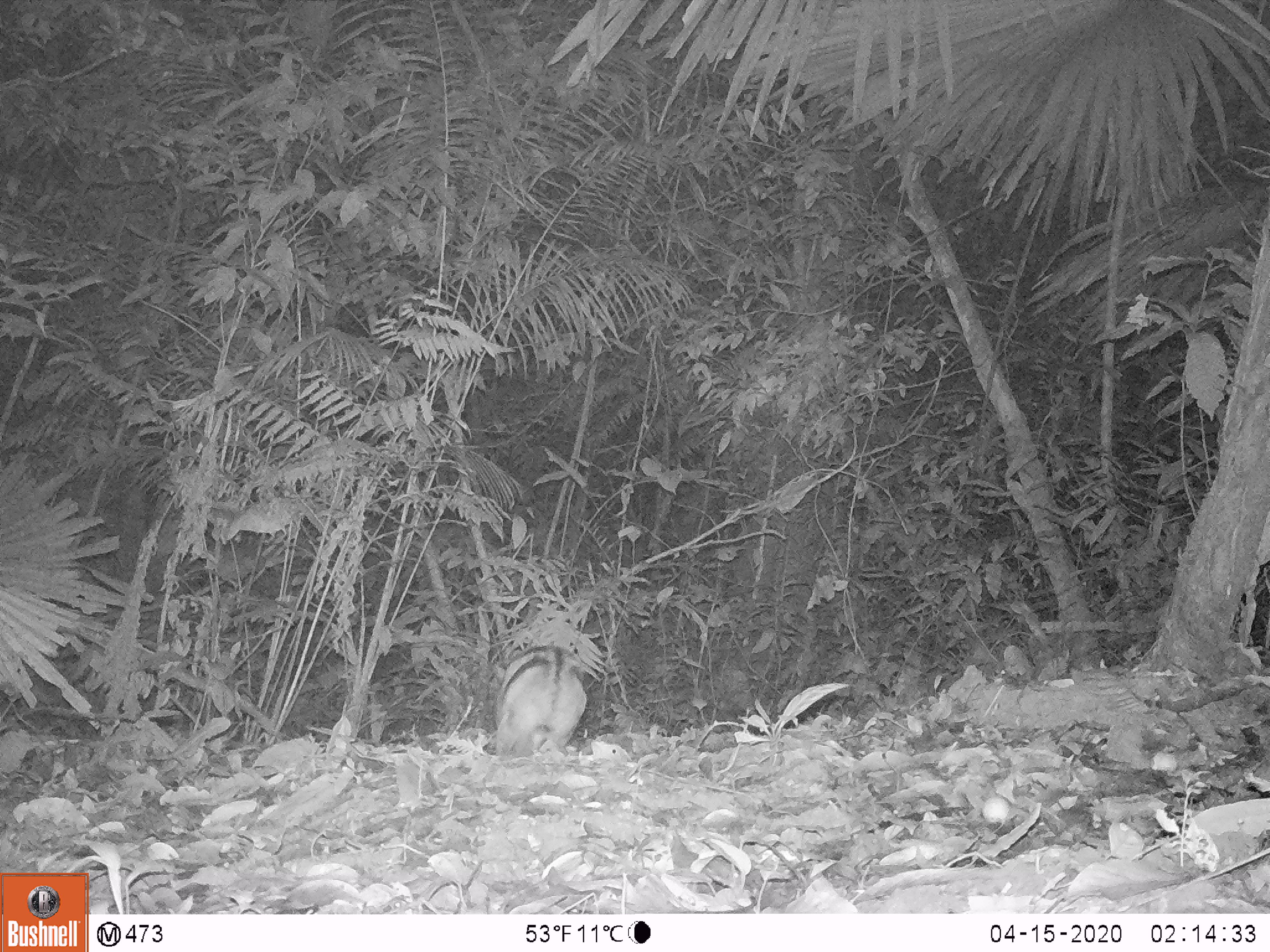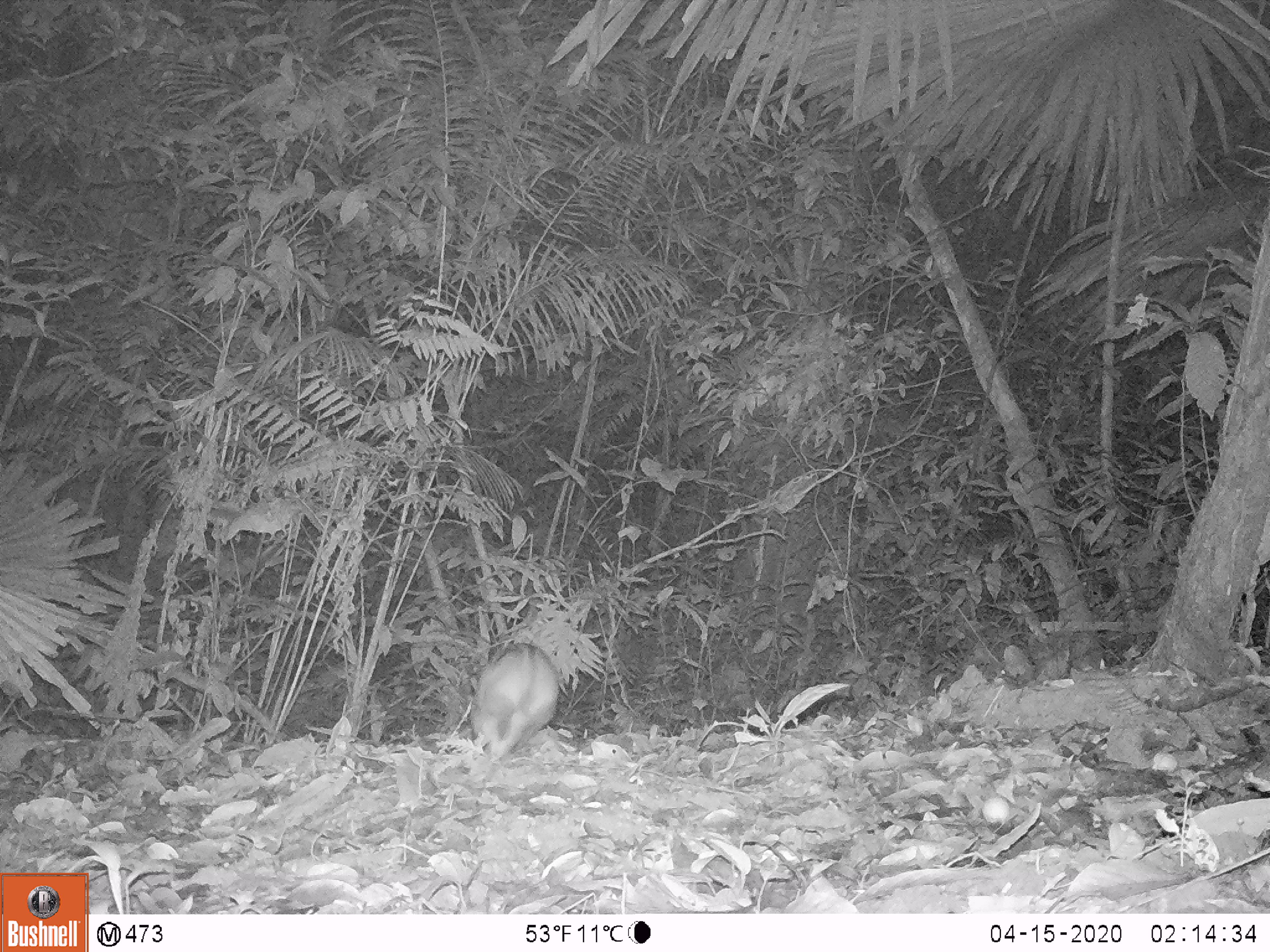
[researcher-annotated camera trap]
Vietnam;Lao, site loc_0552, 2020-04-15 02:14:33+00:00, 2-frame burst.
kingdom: Animalia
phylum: Chordata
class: Mammalia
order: Lagomorpha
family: Leporidae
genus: Nesolagus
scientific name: Nesolagus timminsi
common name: annamite striped rabbit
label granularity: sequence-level